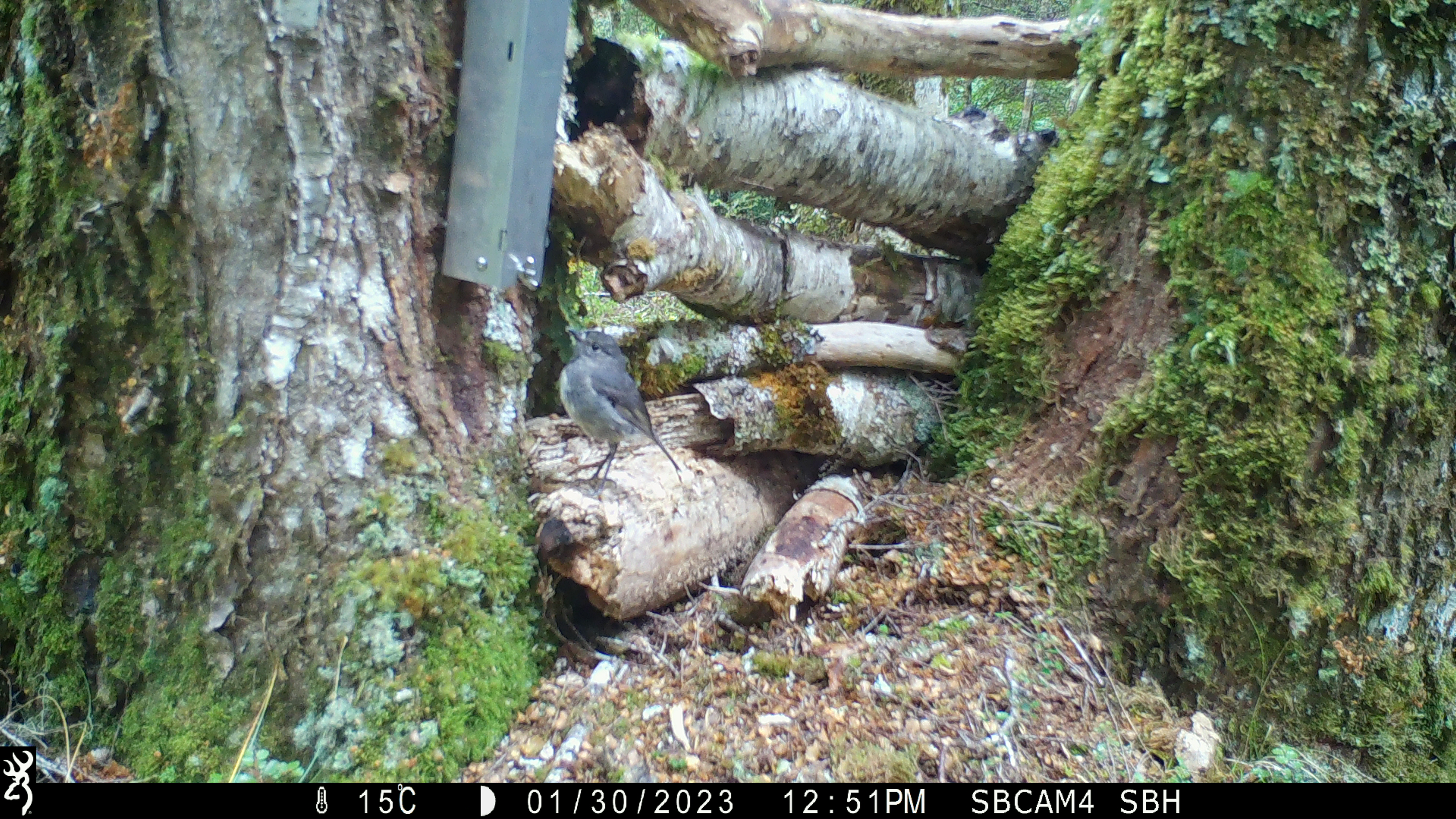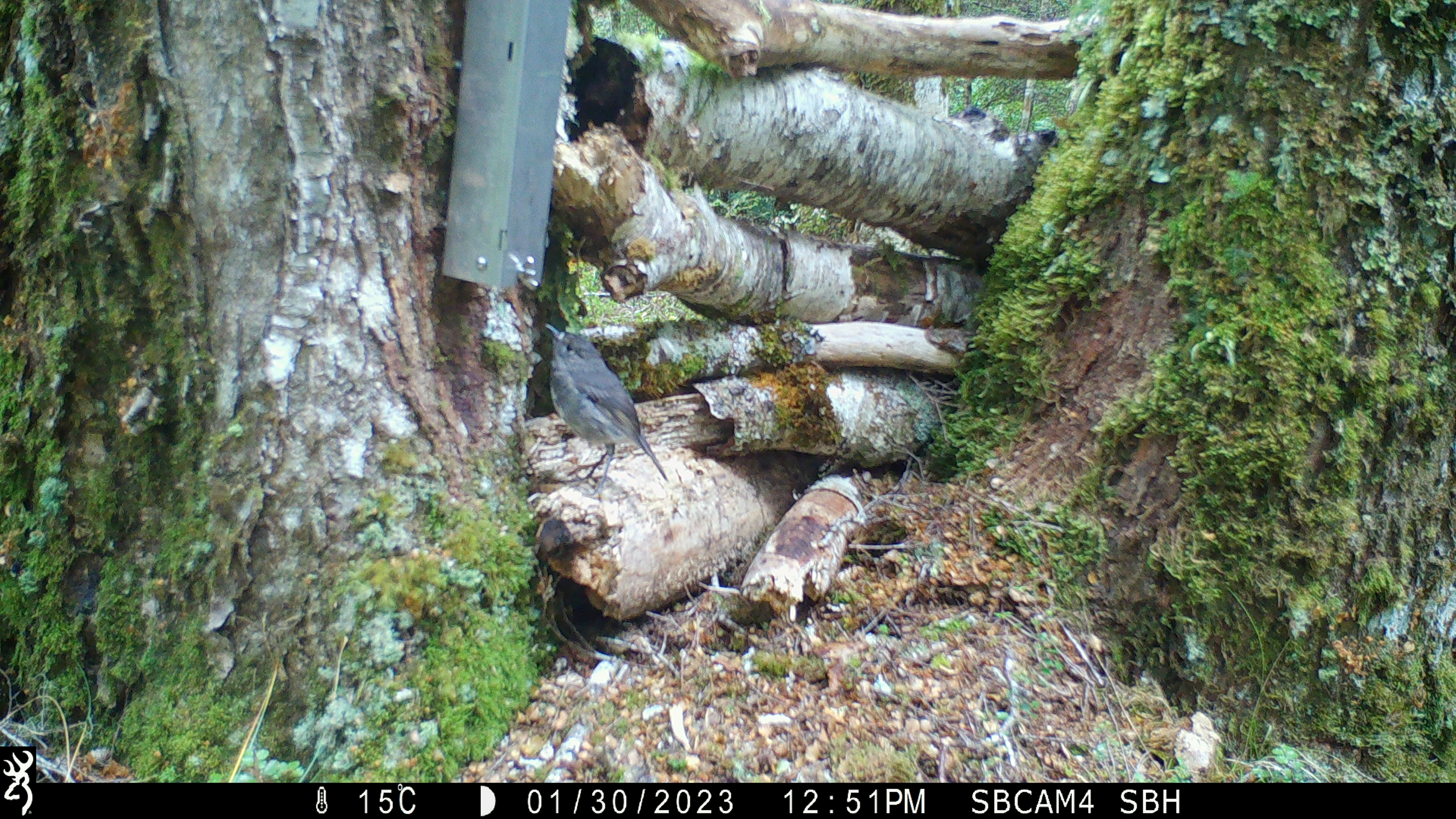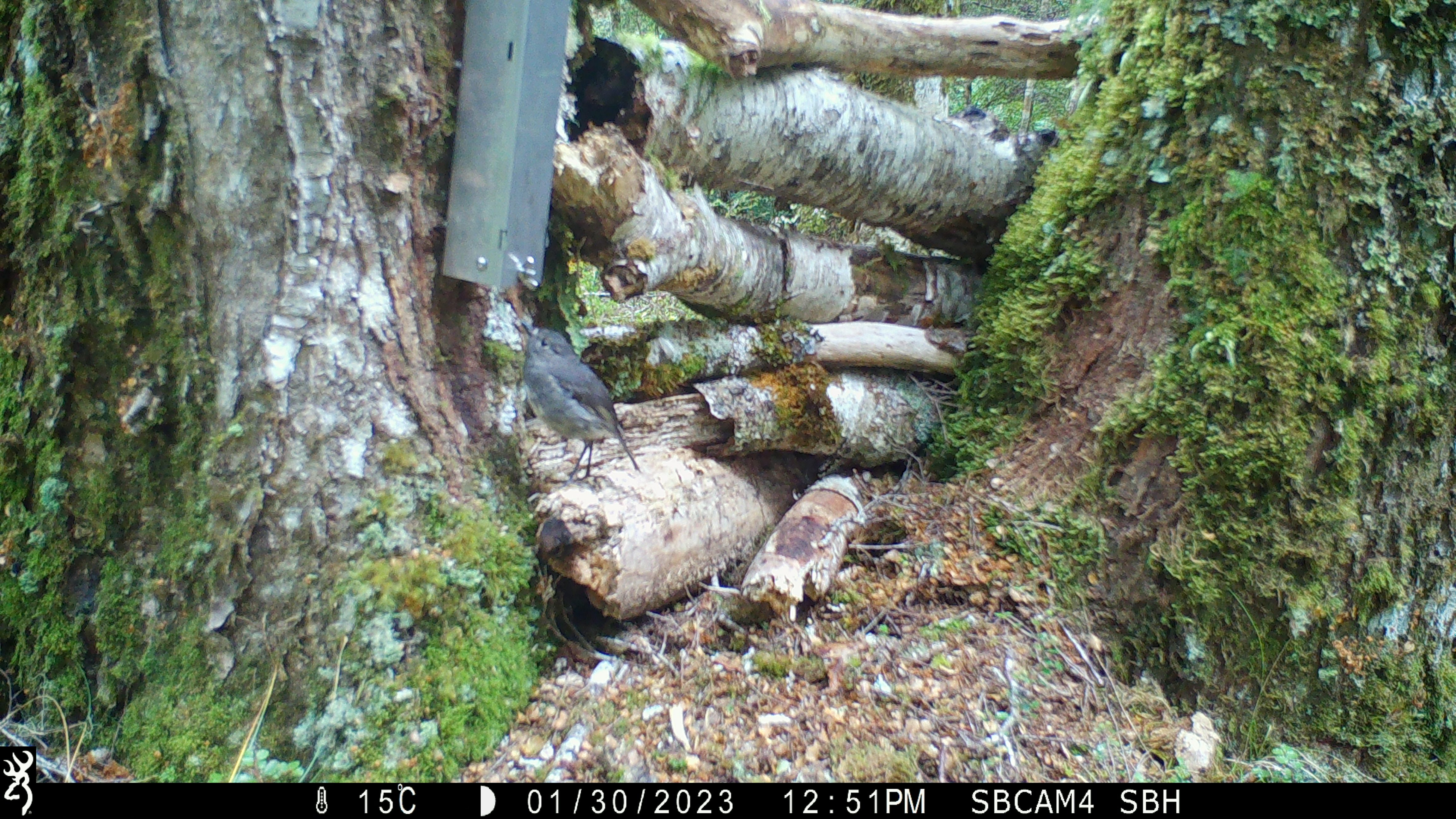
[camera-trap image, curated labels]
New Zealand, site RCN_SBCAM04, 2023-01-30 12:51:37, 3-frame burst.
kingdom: Animalia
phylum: Chordata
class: Aves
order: Passeriformes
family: Petroicidae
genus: Petroica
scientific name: Petroica australis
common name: new zealand robin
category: robin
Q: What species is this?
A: Robin (new zealand robin) (Petroica australis).